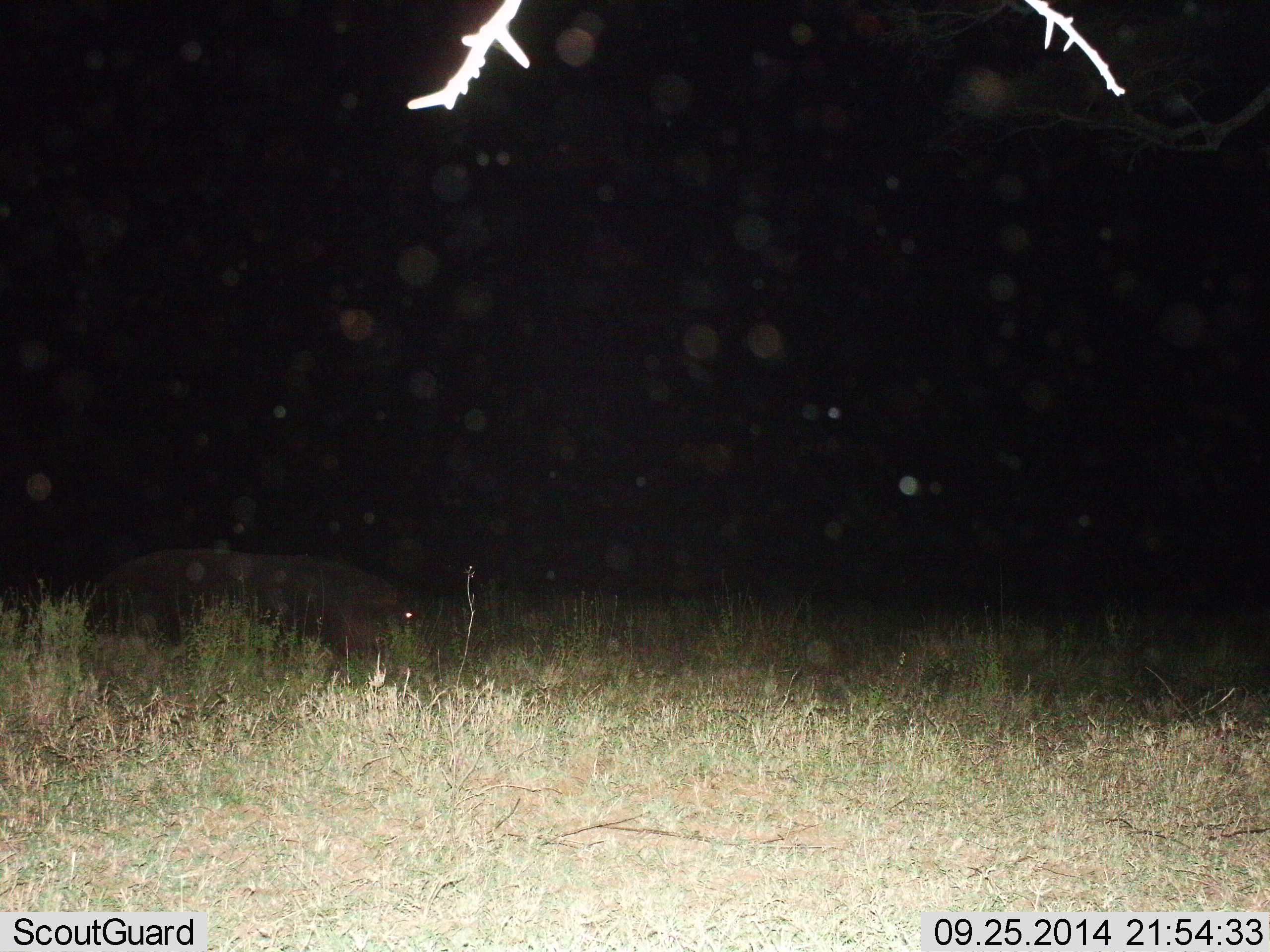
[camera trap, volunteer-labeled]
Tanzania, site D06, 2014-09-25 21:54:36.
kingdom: Animalia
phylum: Chordata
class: Mammalia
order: Artiodactyla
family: Hippopotamidae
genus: Hippopotamus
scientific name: Hippopotamus amphibius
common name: hippopotamus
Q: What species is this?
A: Hippopotamus (Hippopotamus amphibius).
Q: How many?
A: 1.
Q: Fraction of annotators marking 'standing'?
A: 60%.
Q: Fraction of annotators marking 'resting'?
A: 0%.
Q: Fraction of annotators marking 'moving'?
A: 10%.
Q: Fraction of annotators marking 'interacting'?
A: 0%.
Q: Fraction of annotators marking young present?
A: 0%.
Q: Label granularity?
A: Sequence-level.